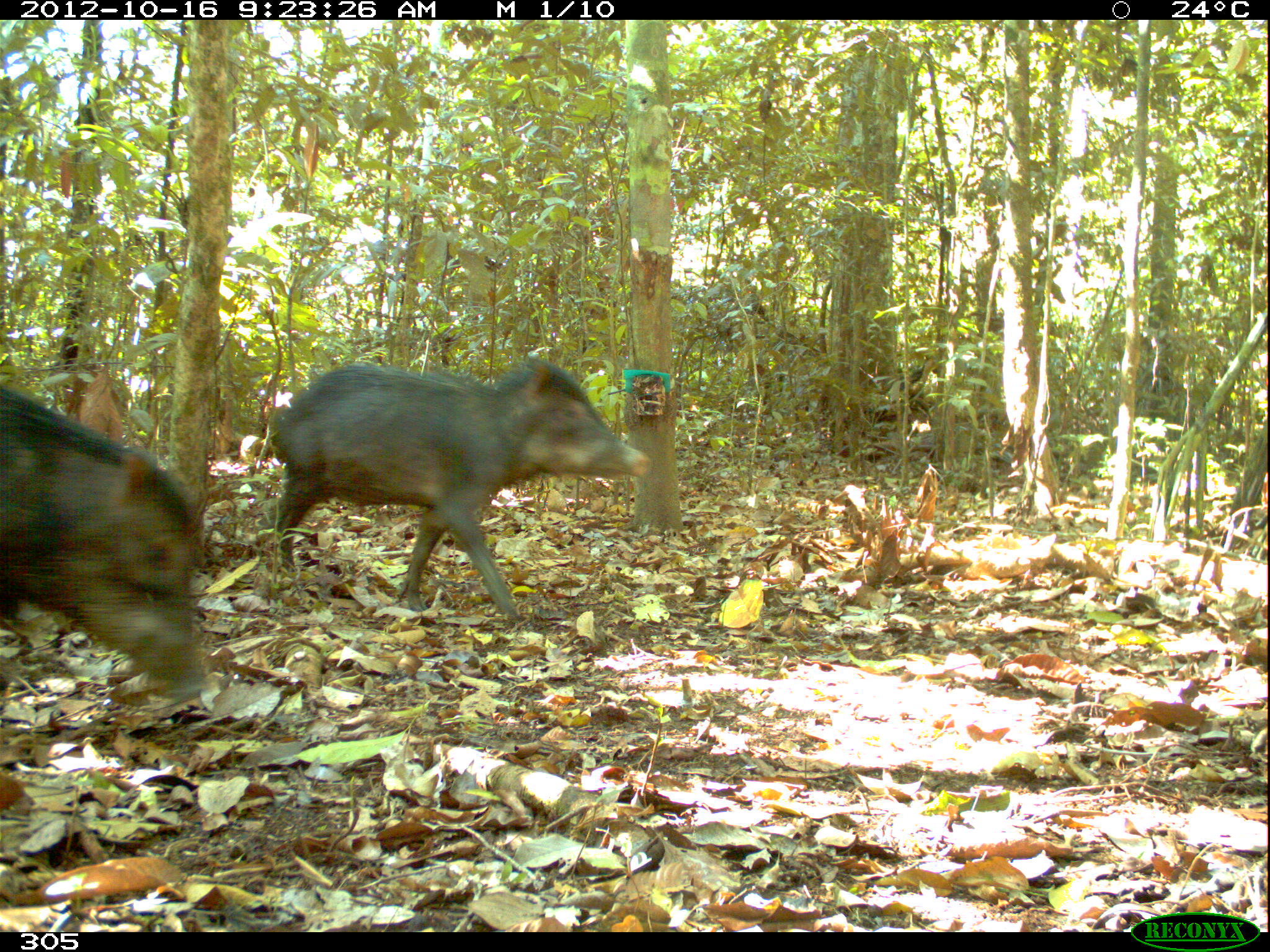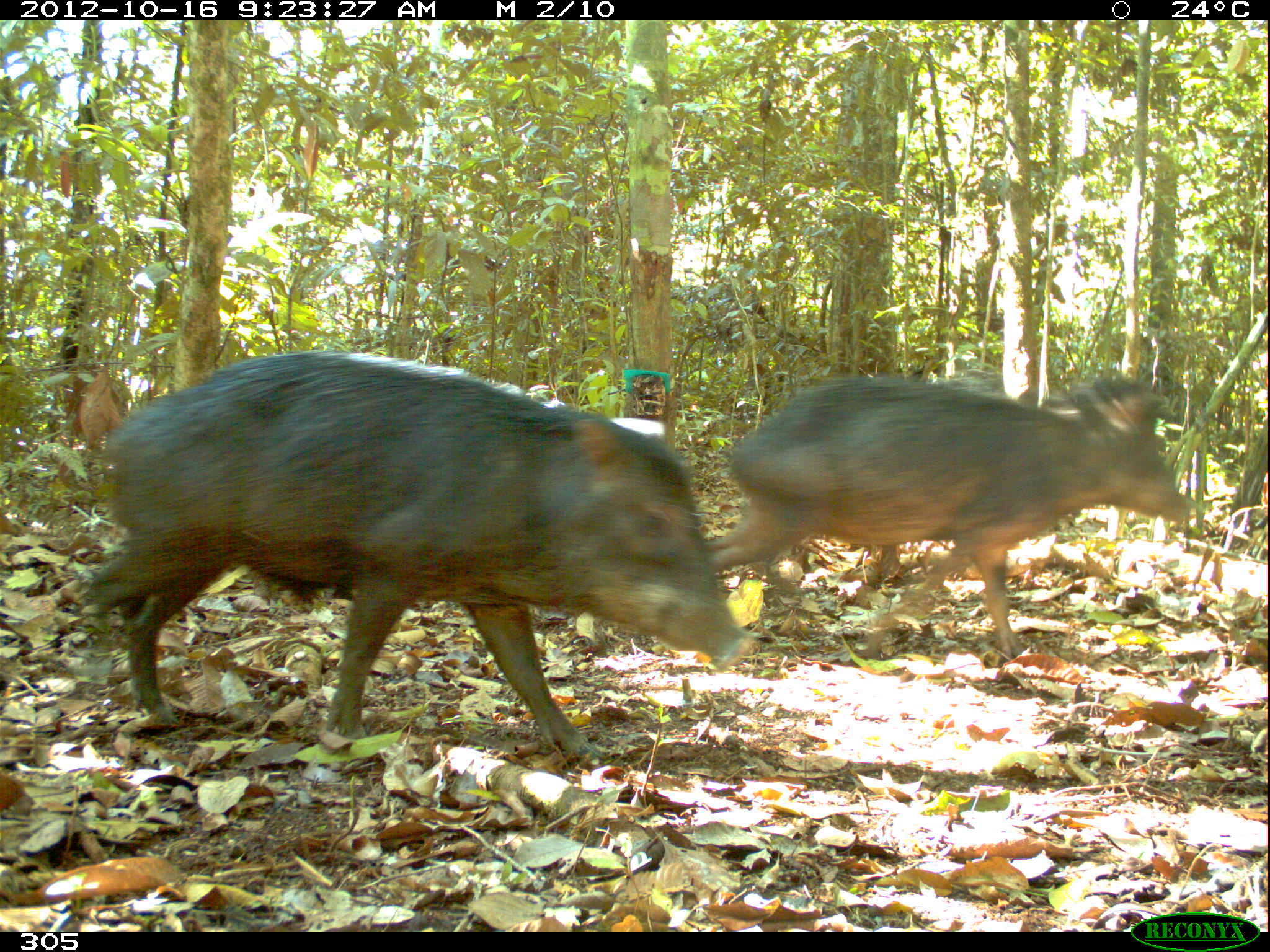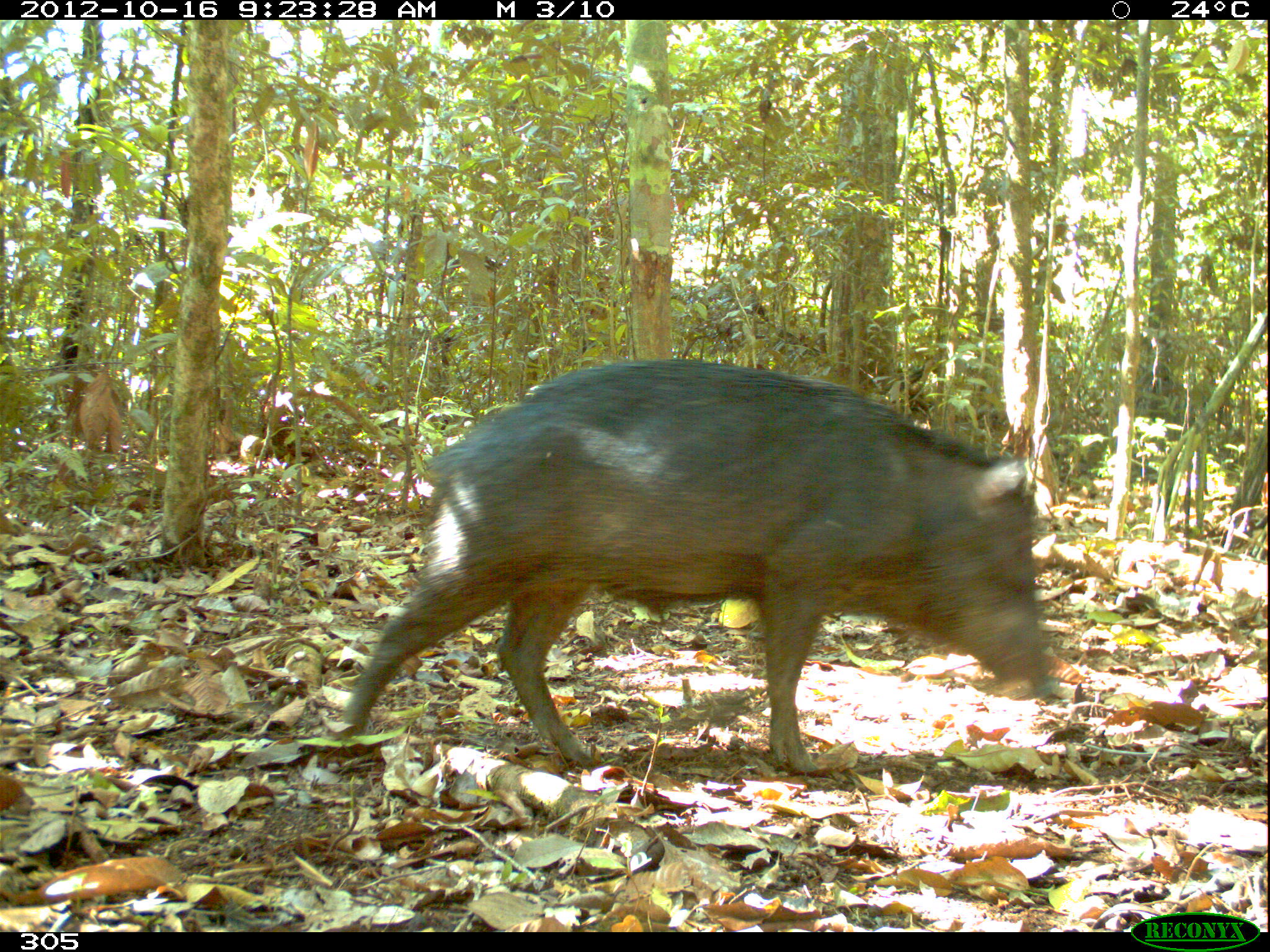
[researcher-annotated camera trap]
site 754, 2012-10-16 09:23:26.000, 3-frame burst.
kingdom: Animalia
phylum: Chordata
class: Mammalia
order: Artiodactyla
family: Tayassuidae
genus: Tayassu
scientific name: Tayassu pecari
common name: white-lipped peccary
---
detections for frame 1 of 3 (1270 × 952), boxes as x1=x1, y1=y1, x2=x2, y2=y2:
tayassu pecari: x1=268, y1=354, x2=650, y2=622; x1=0, y1=386, x2=211, y2=702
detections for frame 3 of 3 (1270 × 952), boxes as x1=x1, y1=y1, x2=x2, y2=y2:
tayassu pecari: x1=335, y1=358, x2=1057, y2=774